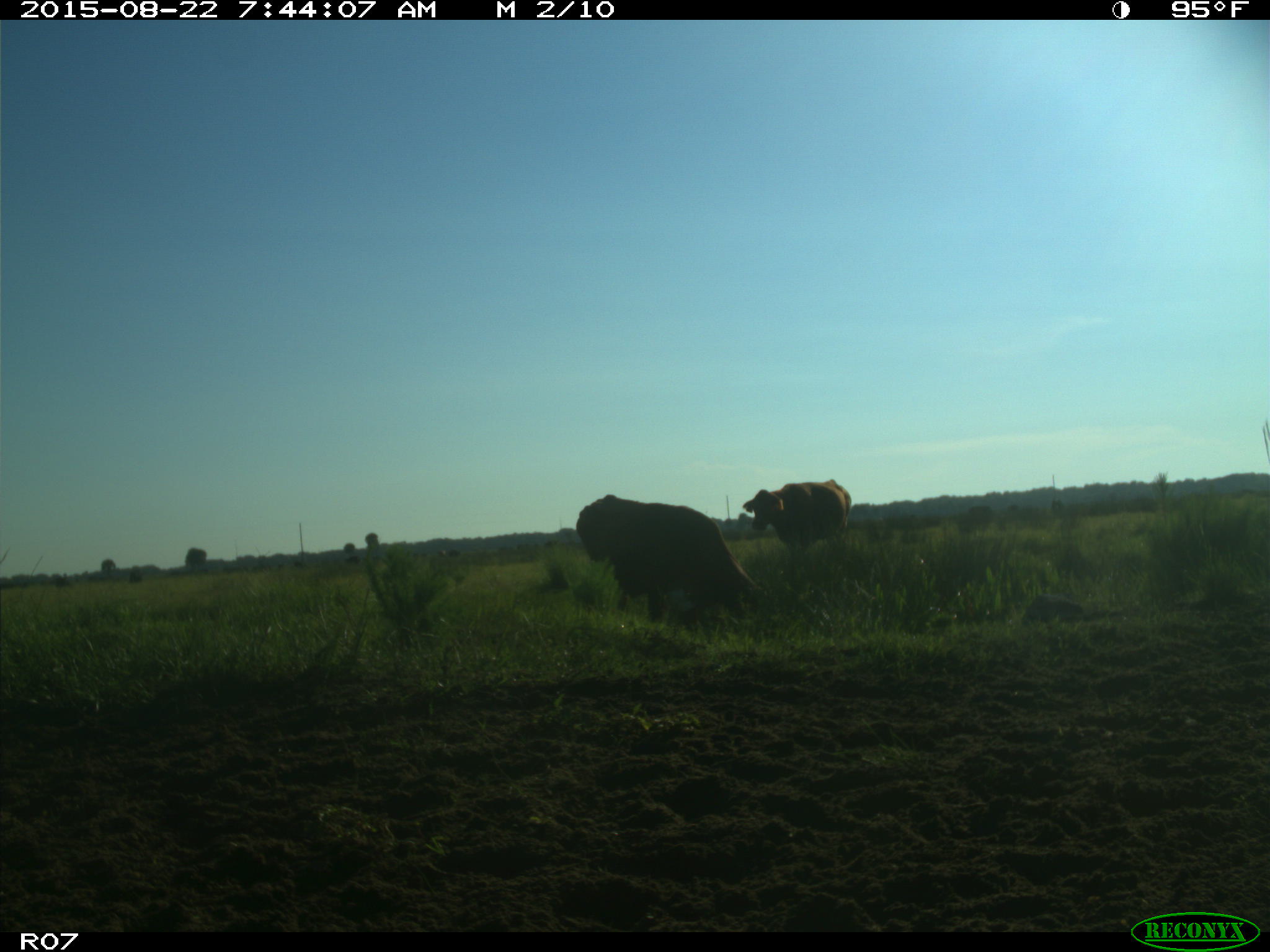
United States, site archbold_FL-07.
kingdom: Animalia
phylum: Chordata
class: Mammalia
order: Artiodactyla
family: Bovidae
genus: Bos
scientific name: Bos taurus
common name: domestic cow